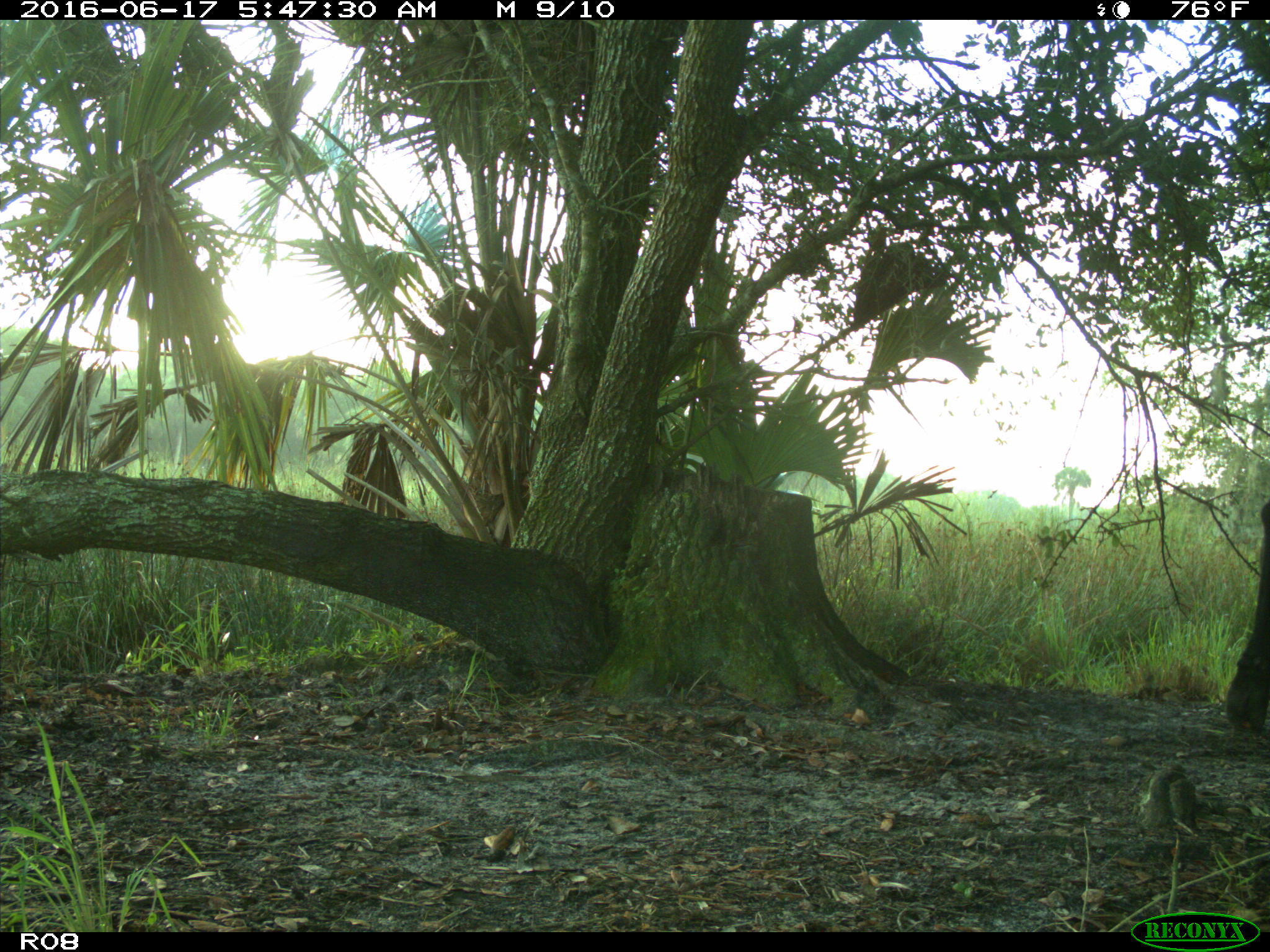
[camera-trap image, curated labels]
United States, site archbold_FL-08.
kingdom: Animalia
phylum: Chordata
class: Mammalia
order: Artiodactyla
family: Bovidae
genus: Bos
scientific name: Bos taurus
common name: domestic cow